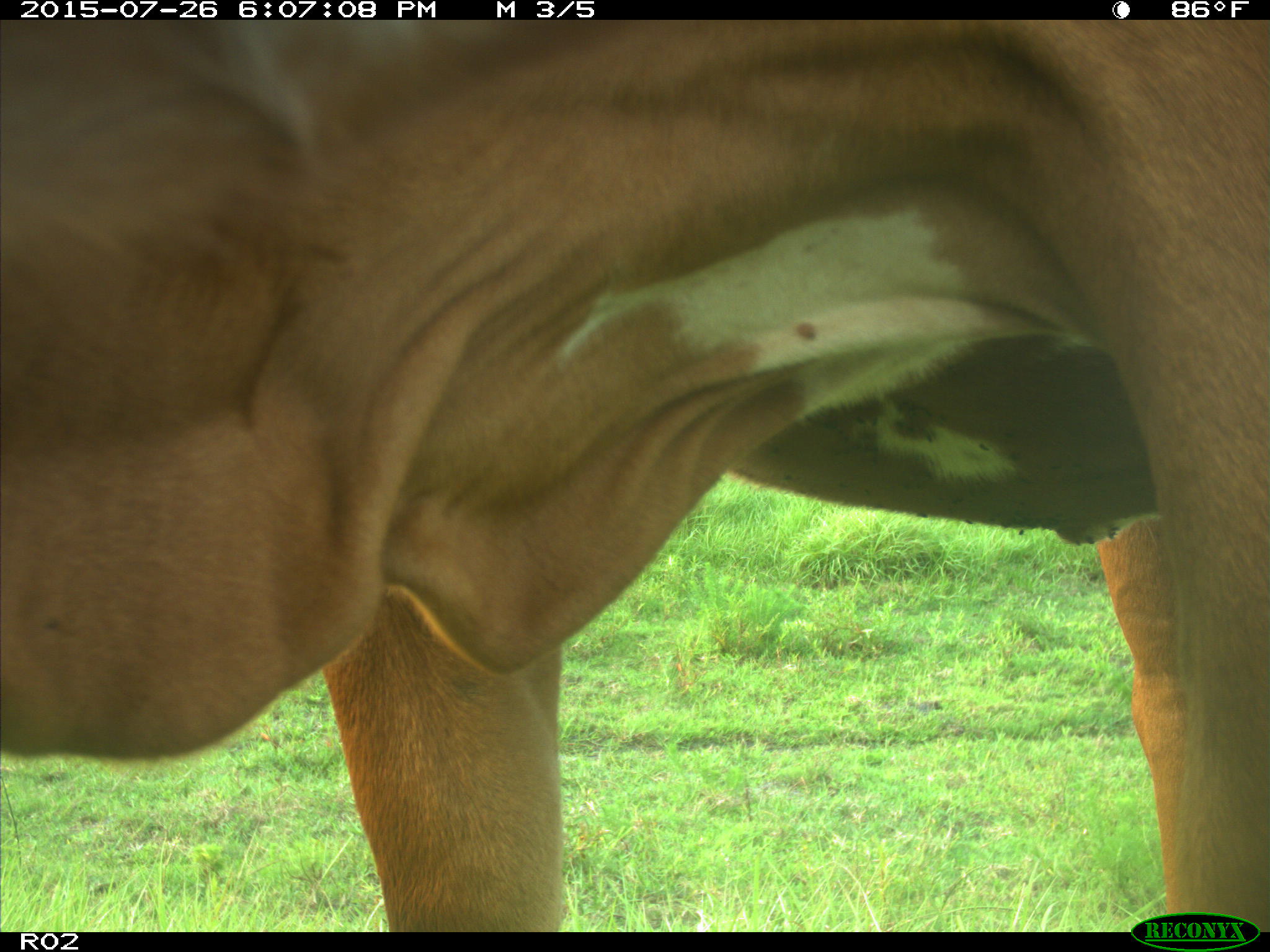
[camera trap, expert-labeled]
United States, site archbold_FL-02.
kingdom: Animalia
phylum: Chordata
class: Mammalia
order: Artiodactyla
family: Bovidae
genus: Bos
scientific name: Bos taurus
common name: domestic cow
Bos taurus (domestic cow).